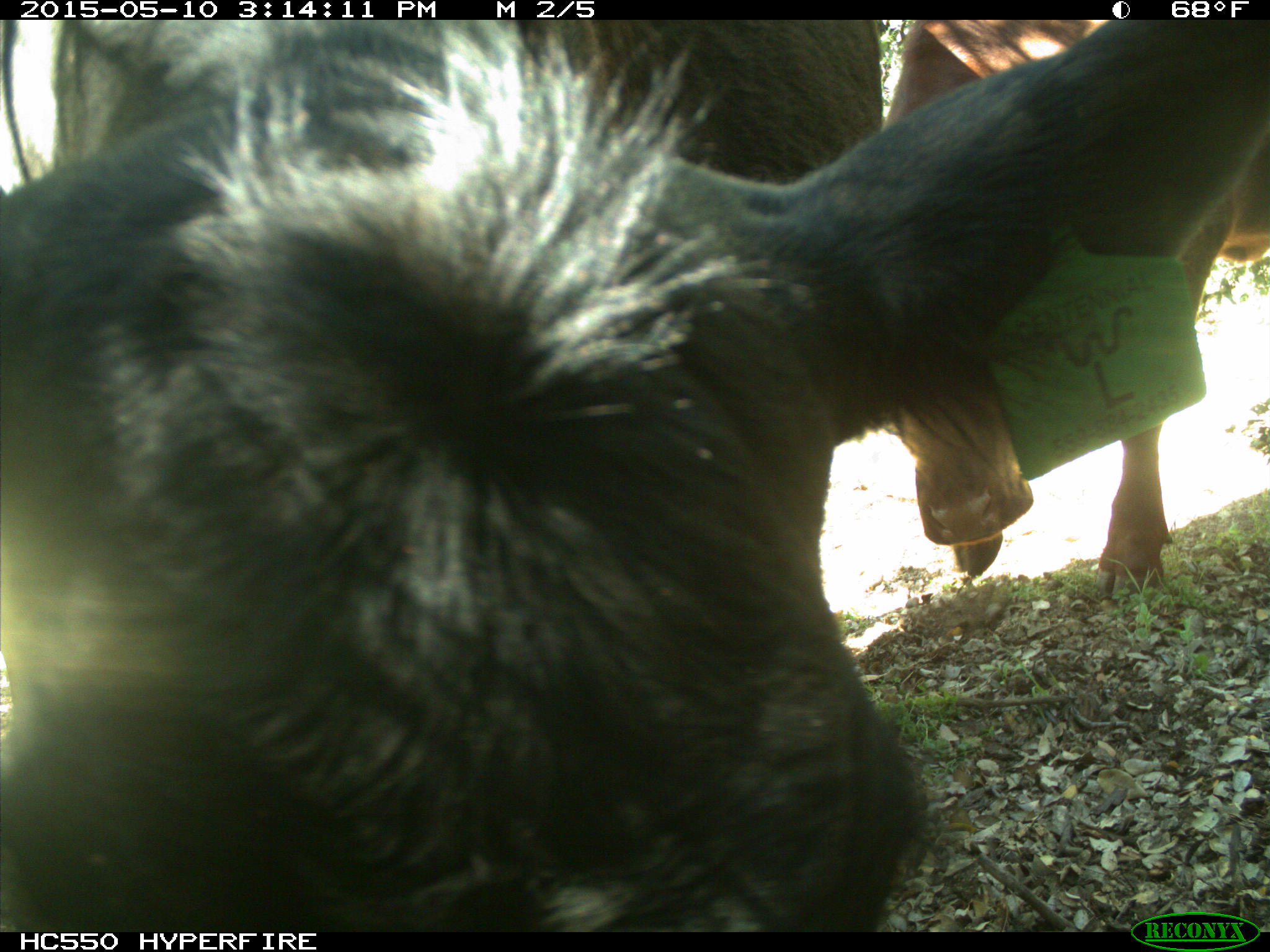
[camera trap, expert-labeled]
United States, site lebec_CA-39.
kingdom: Animalia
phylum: Chordata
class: Mammalia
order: Artiodactyla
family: Bovidae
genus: Bos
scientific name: Bos taurus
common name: domestic cow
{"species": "Bos taurus (domestic cow)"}